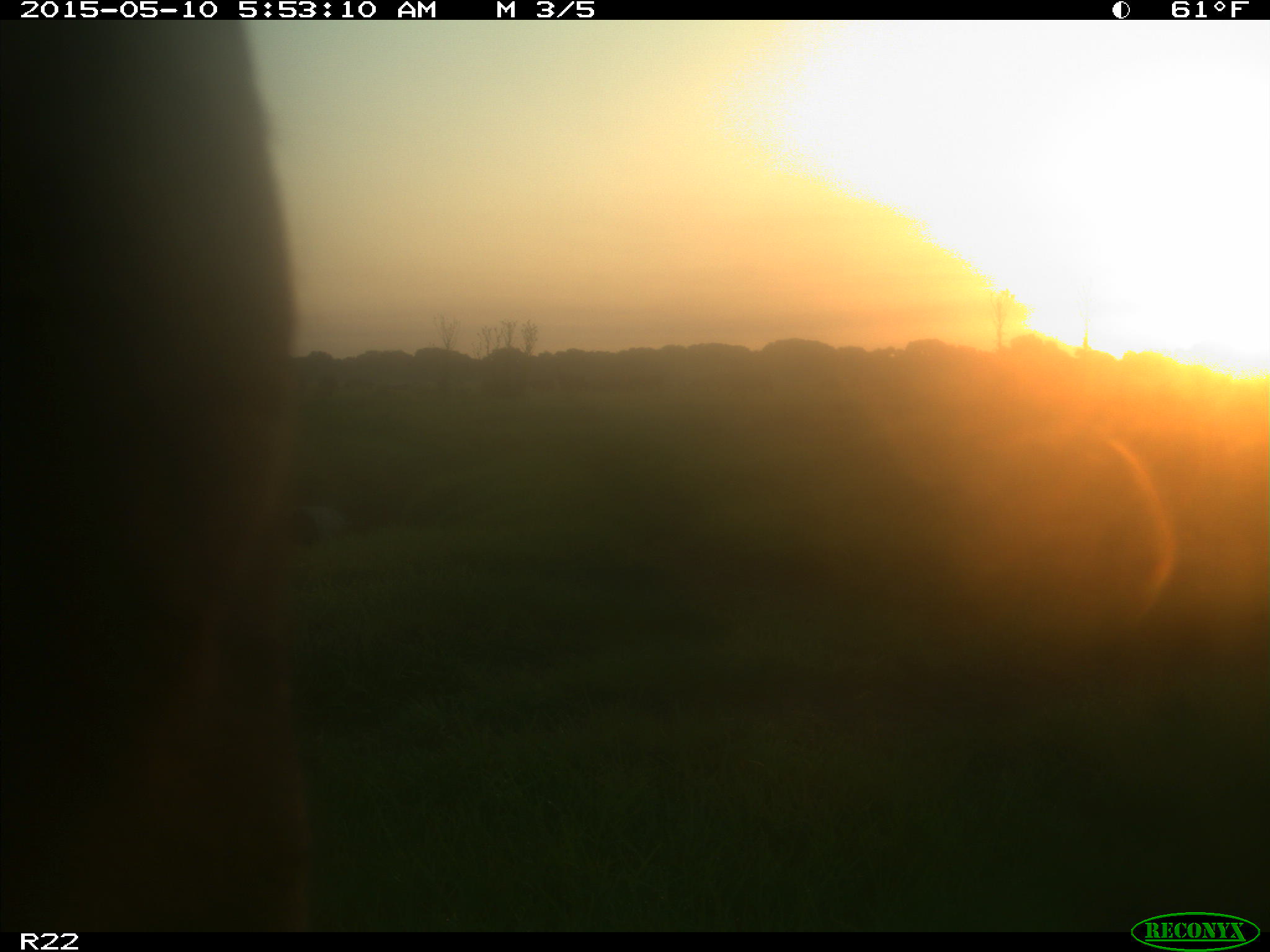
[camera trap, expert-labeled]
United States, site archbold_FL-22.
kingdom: Animalia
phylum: Chordata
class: Mammalia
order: Artiodactyla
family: Bovidae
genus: Bos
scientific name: Bos taurus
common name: domestic cow